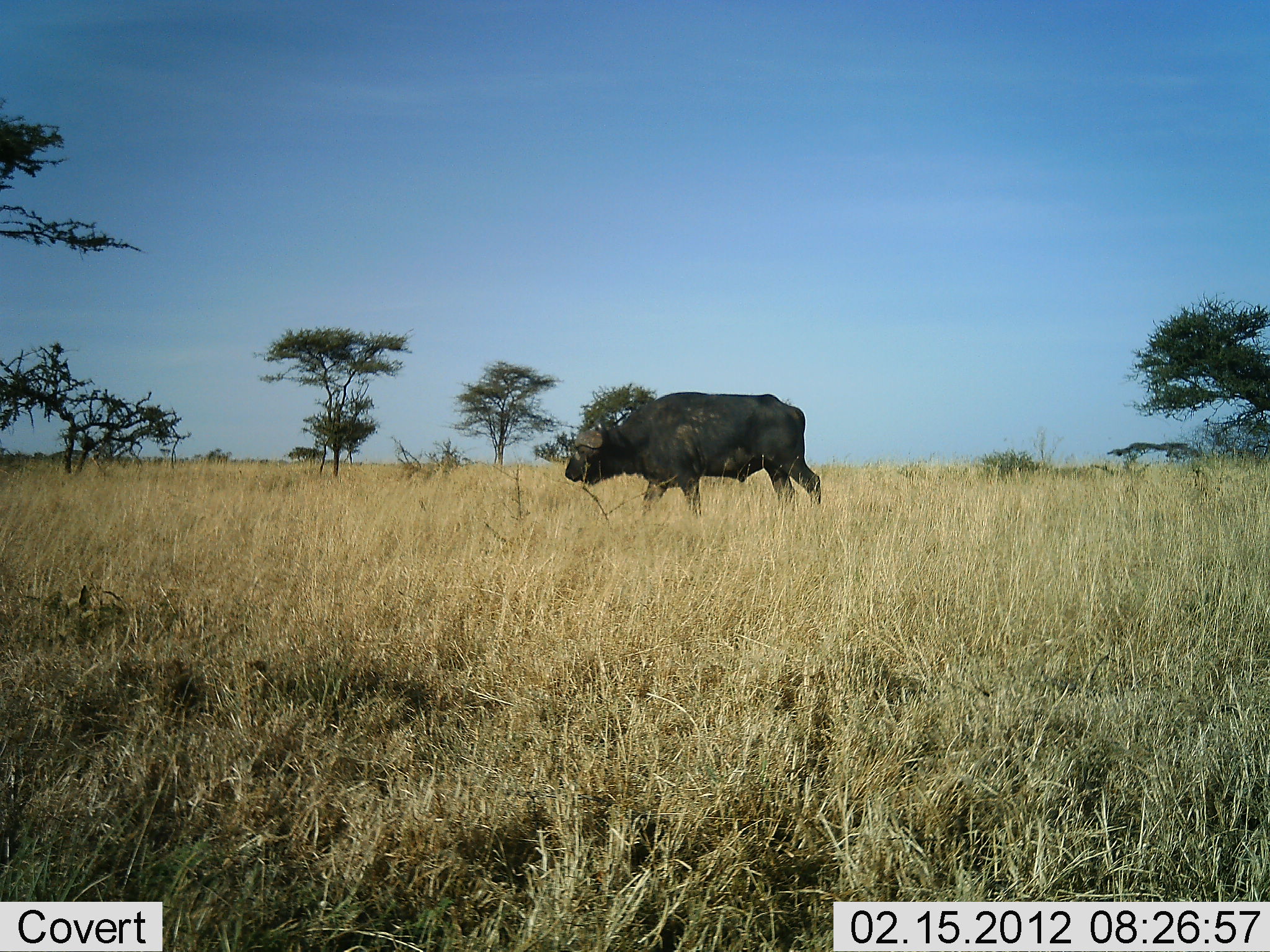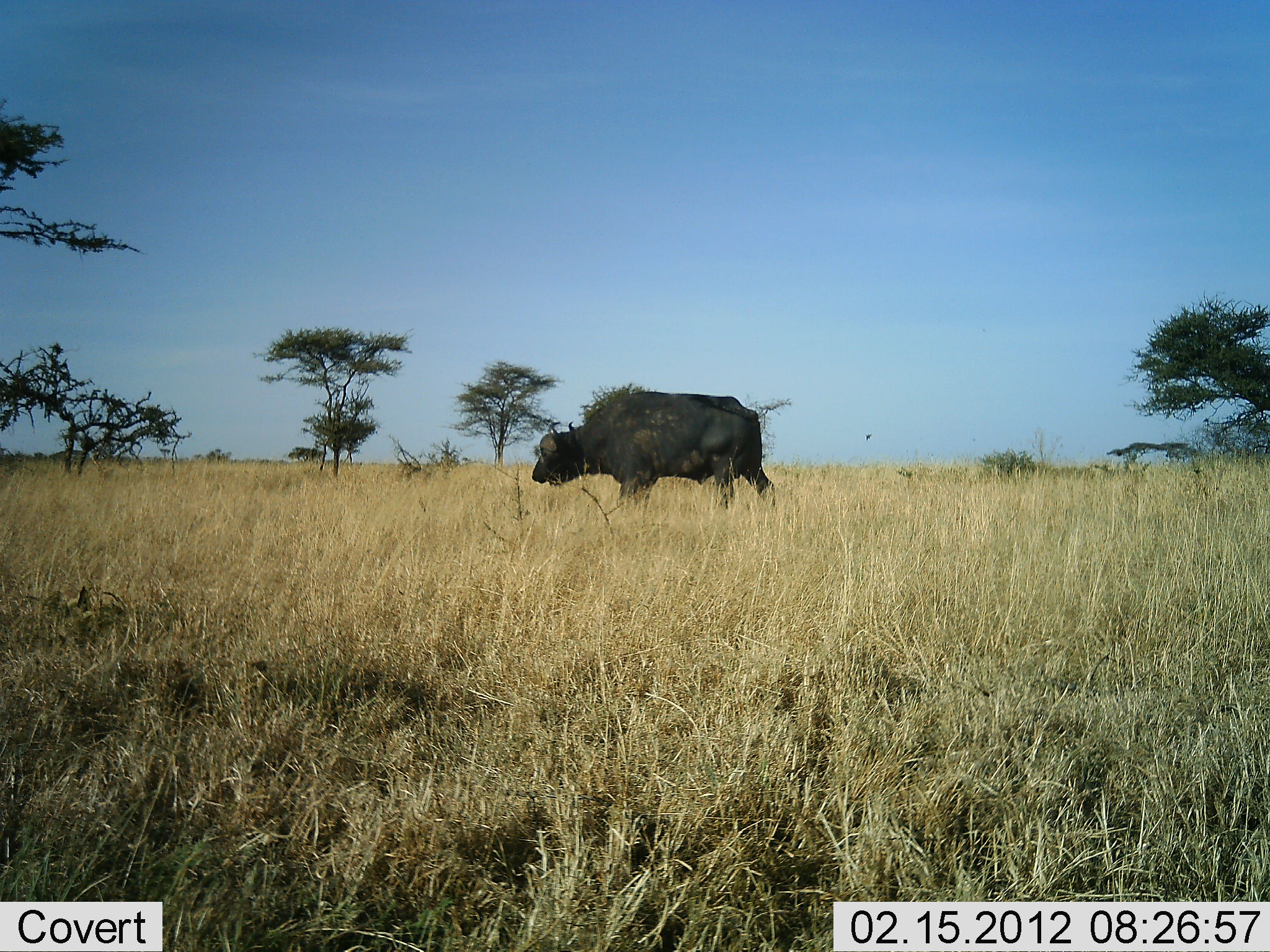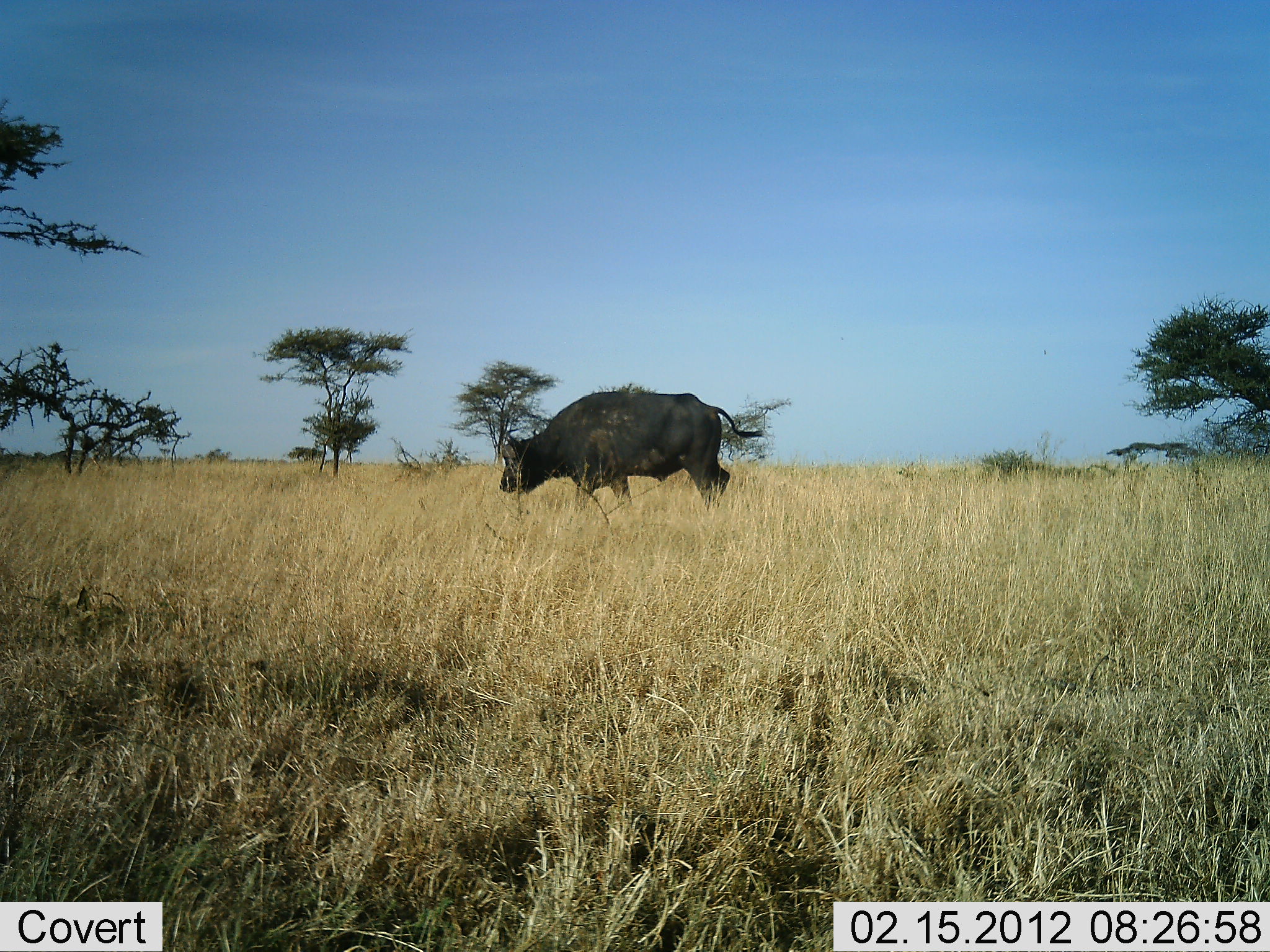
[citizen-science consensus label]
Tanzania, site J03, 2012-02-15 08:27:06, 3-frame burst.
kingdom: Animalia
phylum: Chordata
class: Mammalia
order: Artiodactyla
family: Bovidae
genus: Syncerus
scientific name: Syncerus caffer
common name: cape buffalo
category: buffalo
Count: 1.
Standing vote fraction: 11%.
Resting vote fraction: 0%.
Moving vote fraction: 94%.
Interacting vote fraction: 0%.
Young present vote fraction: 0%.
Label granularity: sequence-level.